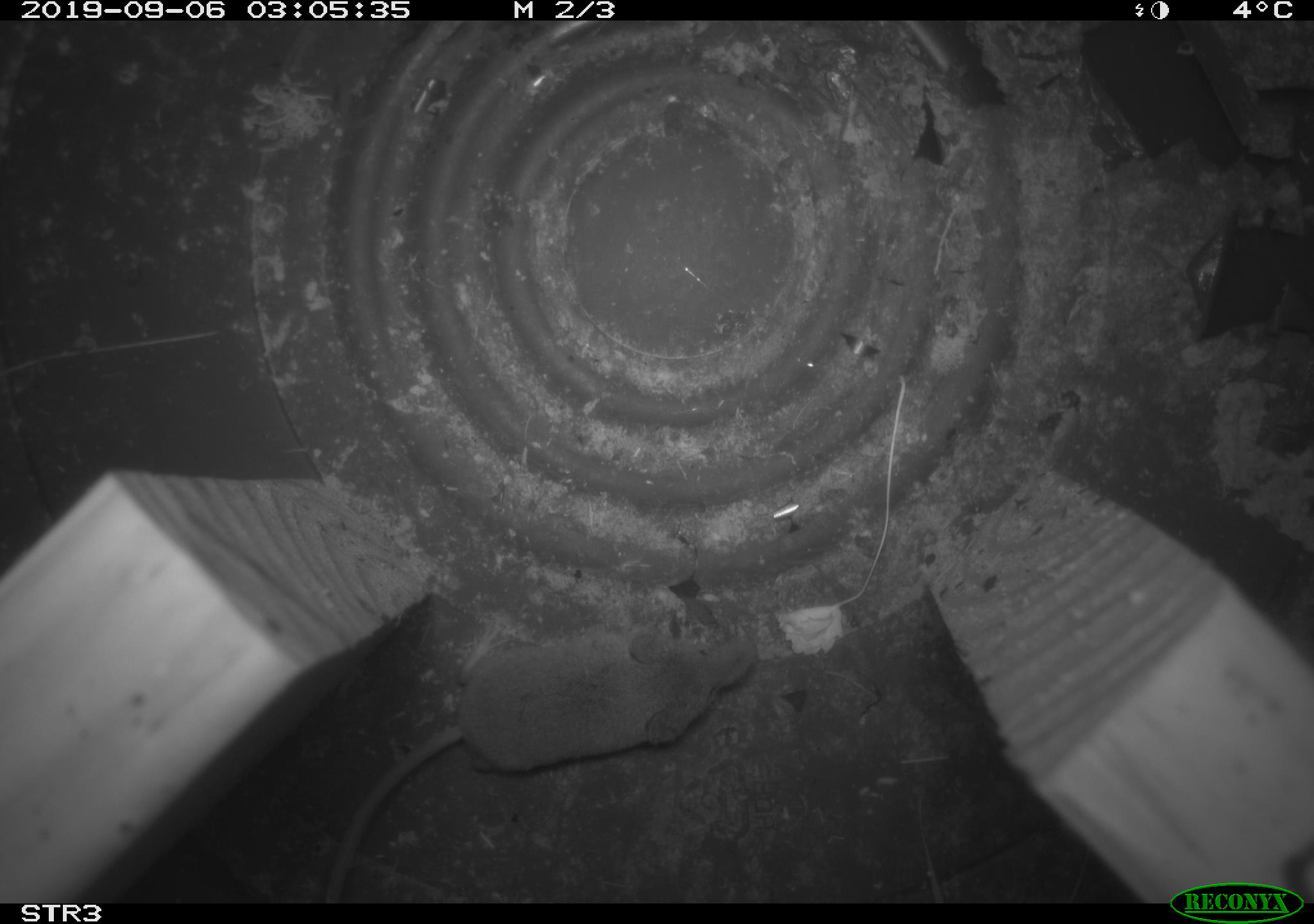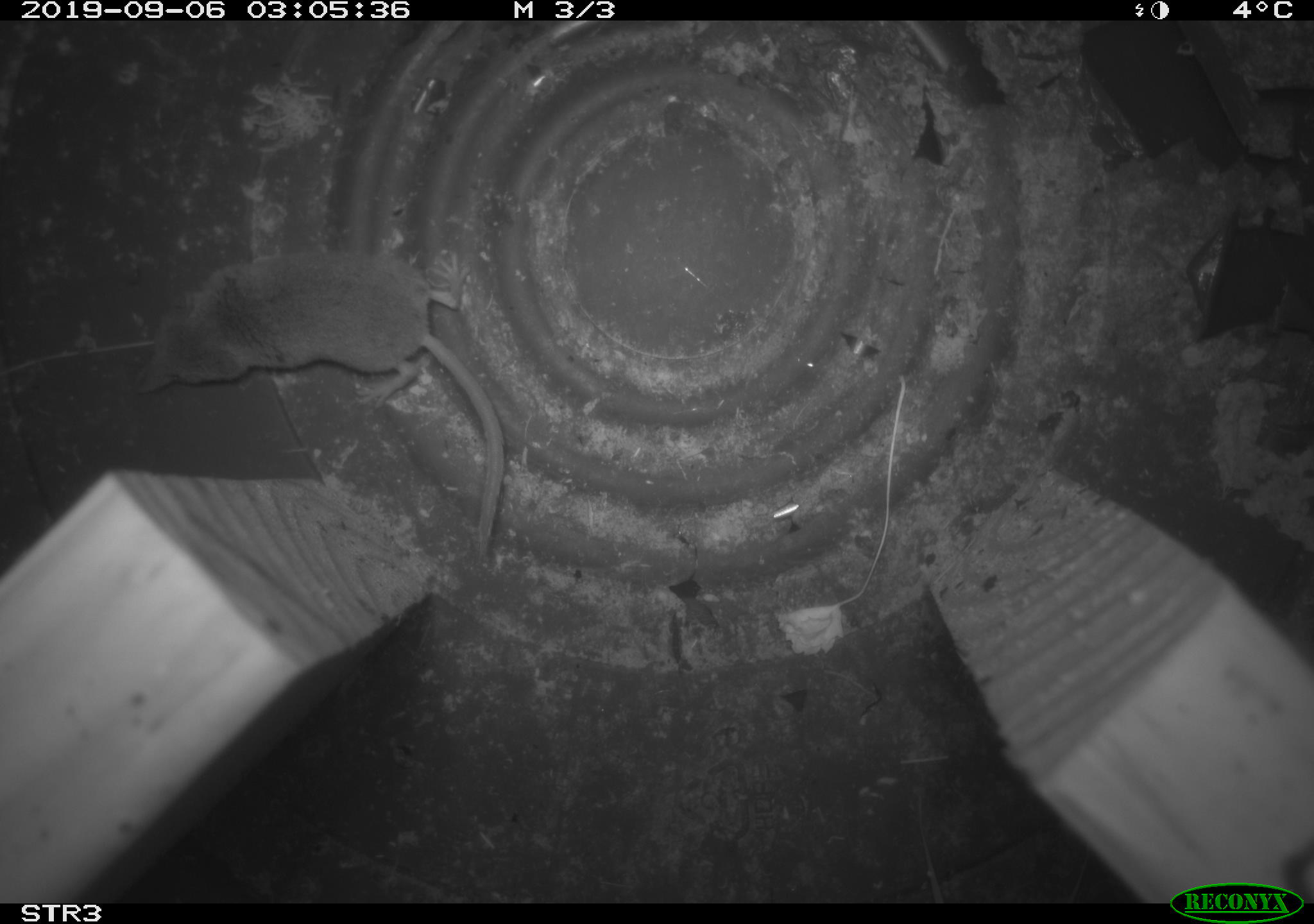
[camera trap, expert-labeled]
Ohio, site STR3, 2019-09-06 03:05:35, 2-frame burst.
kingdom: Animalia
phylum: Chordata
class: Mammalia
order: Eulipotyphla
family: Soricidae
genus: Sorex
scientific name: Sorex cinereus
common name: masked shrew